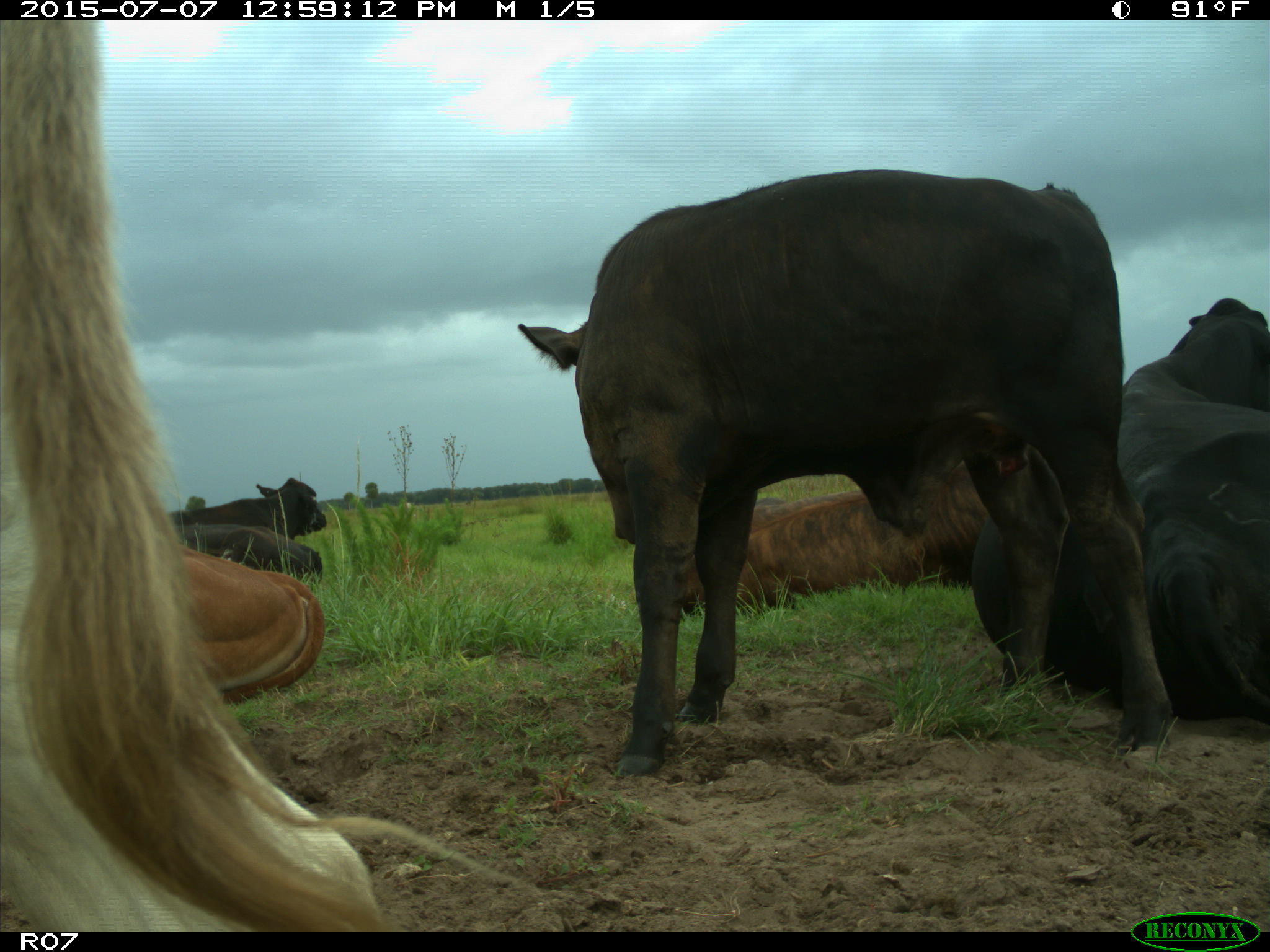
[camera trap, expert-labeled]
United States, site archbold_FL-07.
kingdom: Animalia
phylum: Chordata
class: Mammalia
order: Artiodactyla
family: Bovidae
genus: Bos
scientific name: Bos taurus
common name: domestic cow